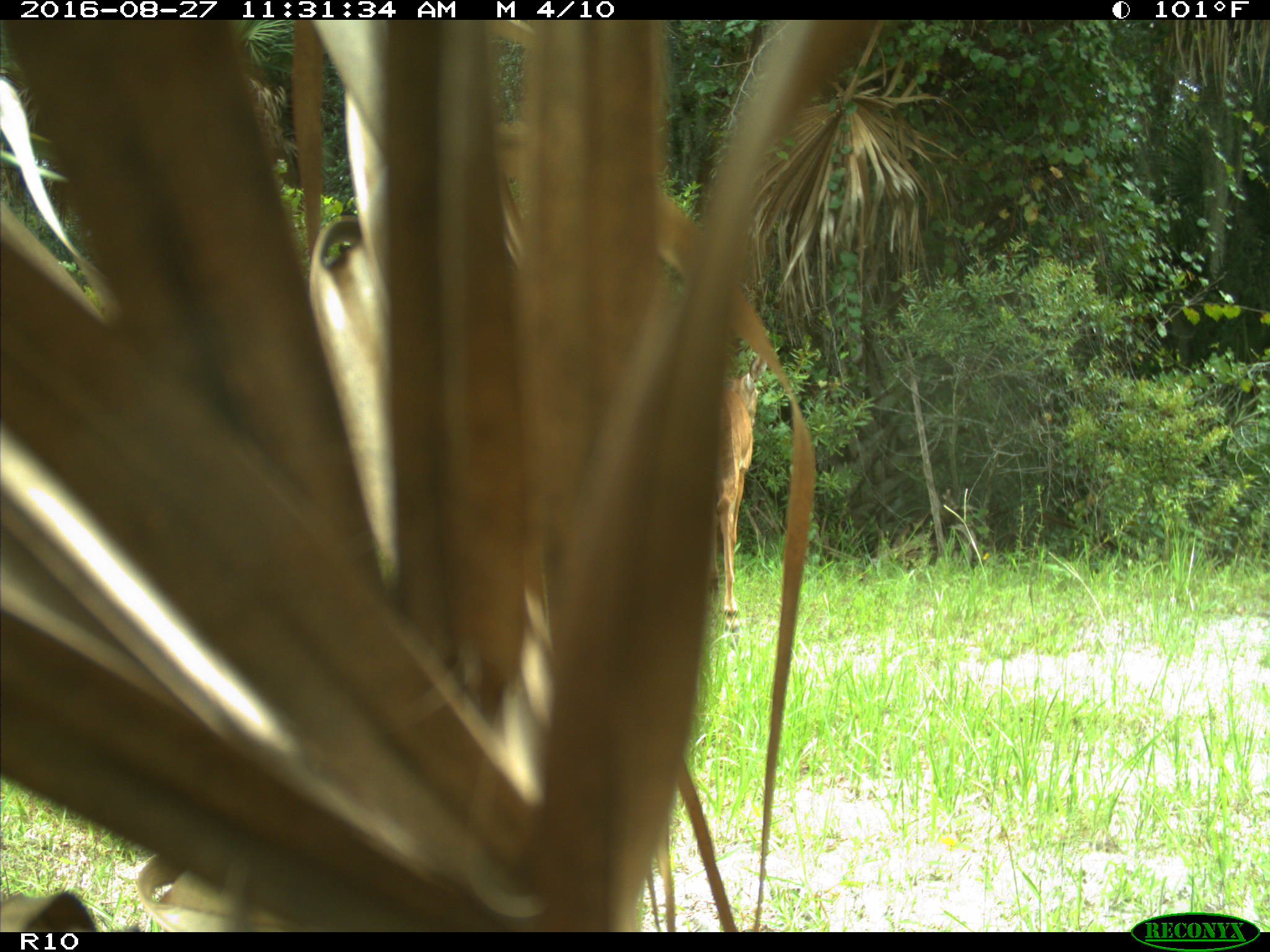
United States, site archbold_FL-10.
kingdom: Animalia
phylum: Chordata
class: Mammalia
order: Artiodactyla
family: Cervidae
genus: Odocoileus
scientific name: Odocoileus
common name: deer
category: unidentified deer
Unidentified deer (deer) (Odocoileus).